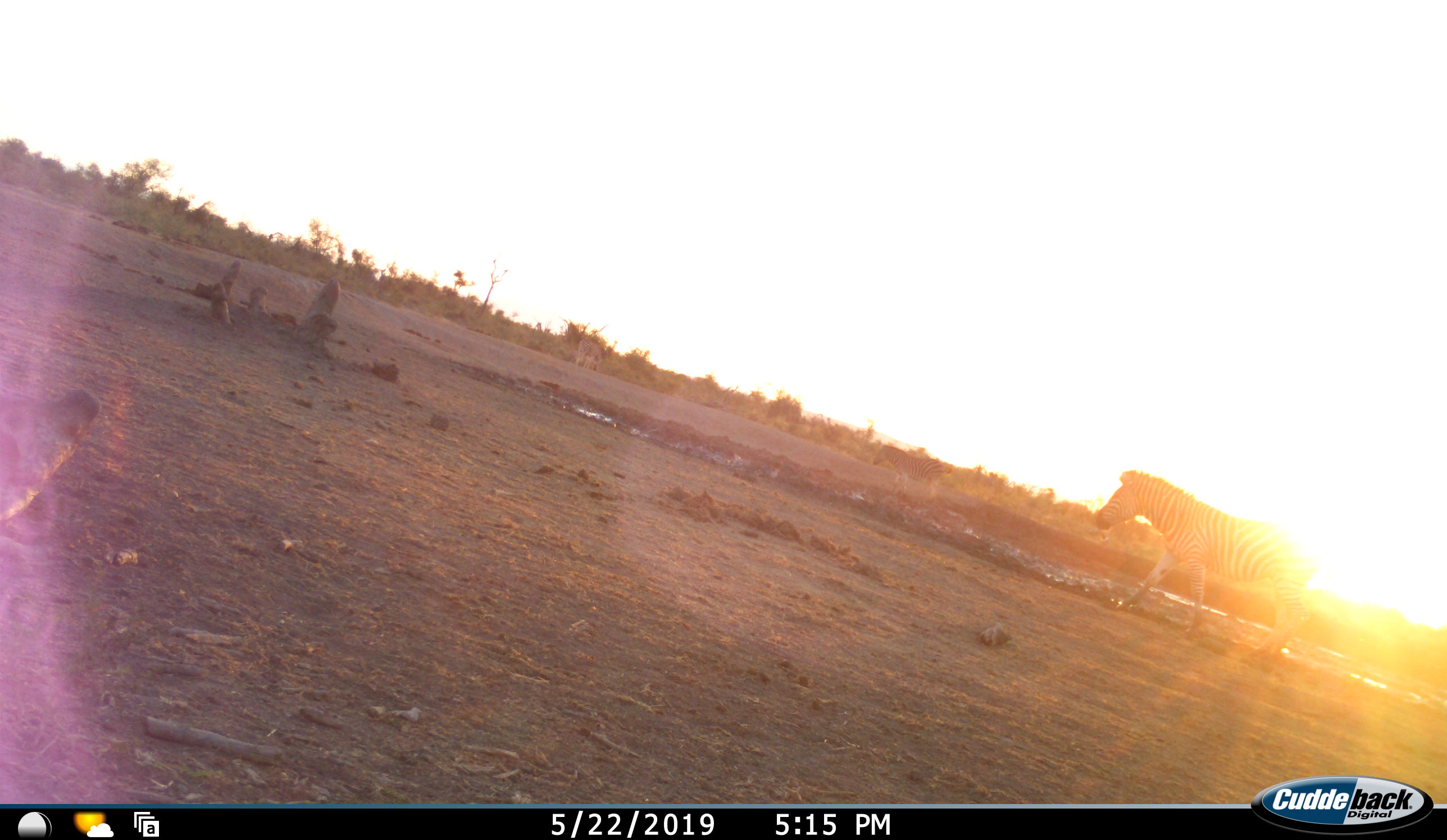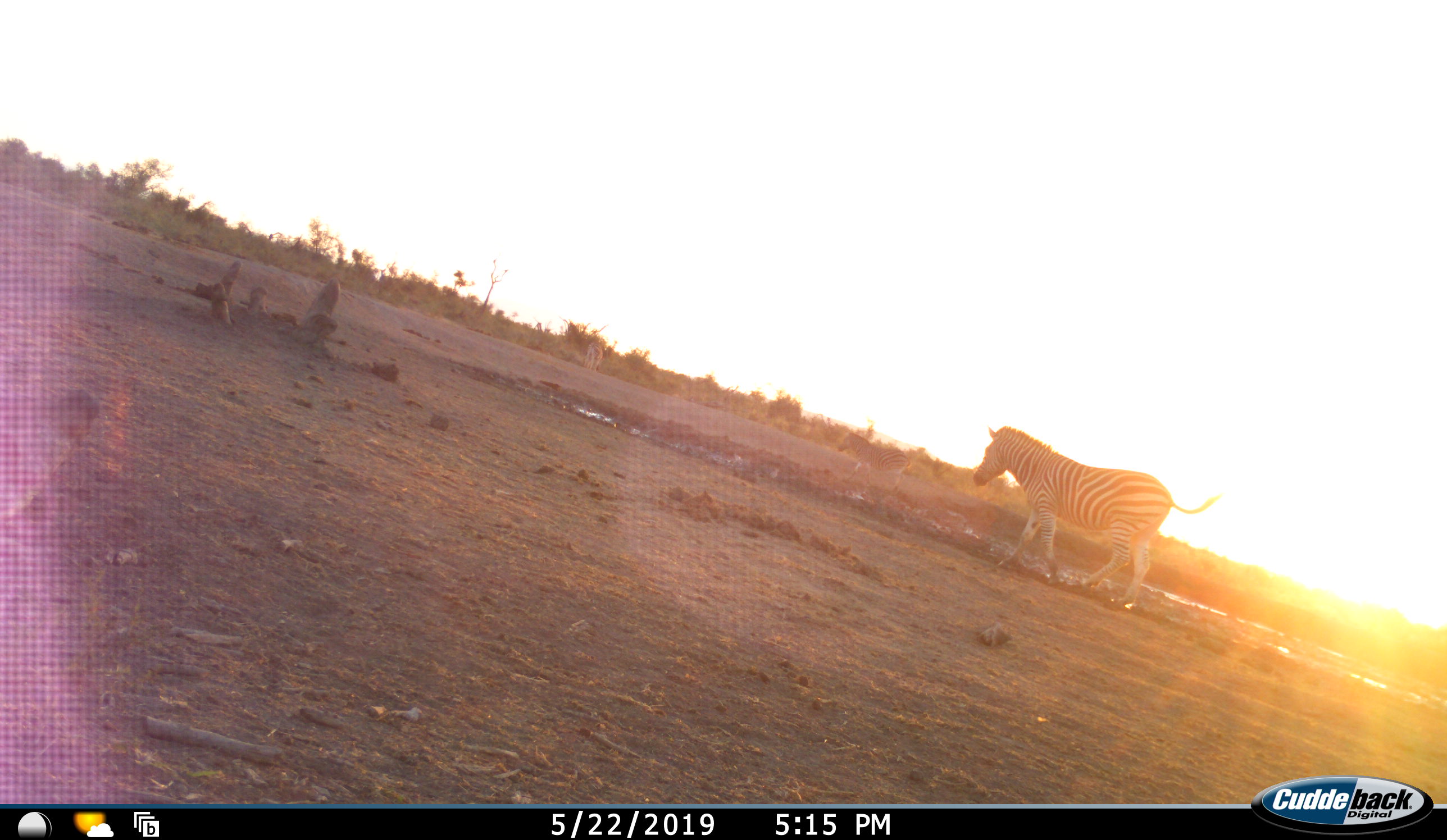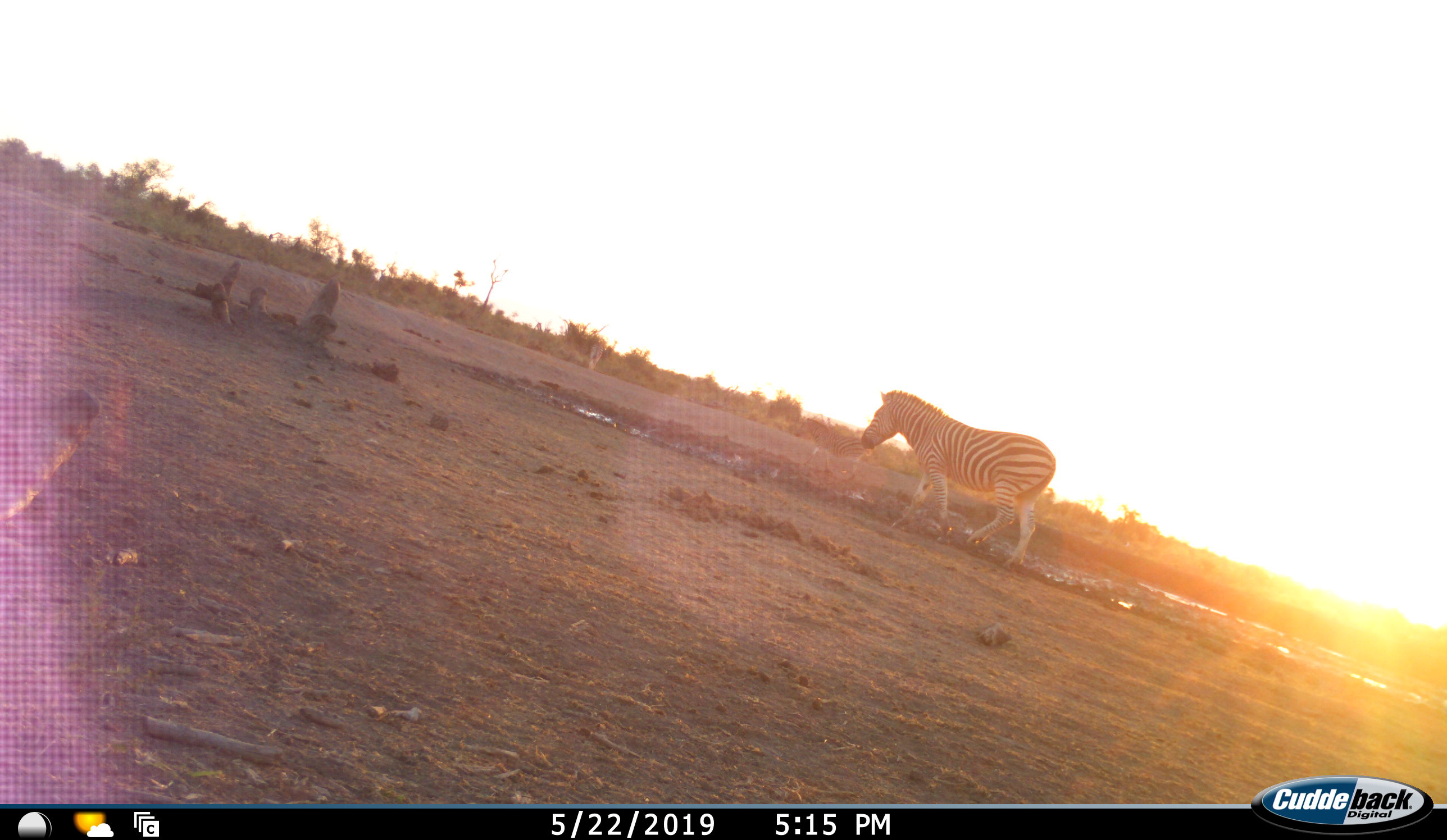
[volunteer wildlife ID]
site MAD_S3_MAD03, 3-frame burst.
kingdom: Animalia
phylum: Chordata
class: Mammalia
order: Perissodactyla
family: Equidae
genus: Equus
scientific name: Equus quagga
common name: plains zebra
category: zebraplains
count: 2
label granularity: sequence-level